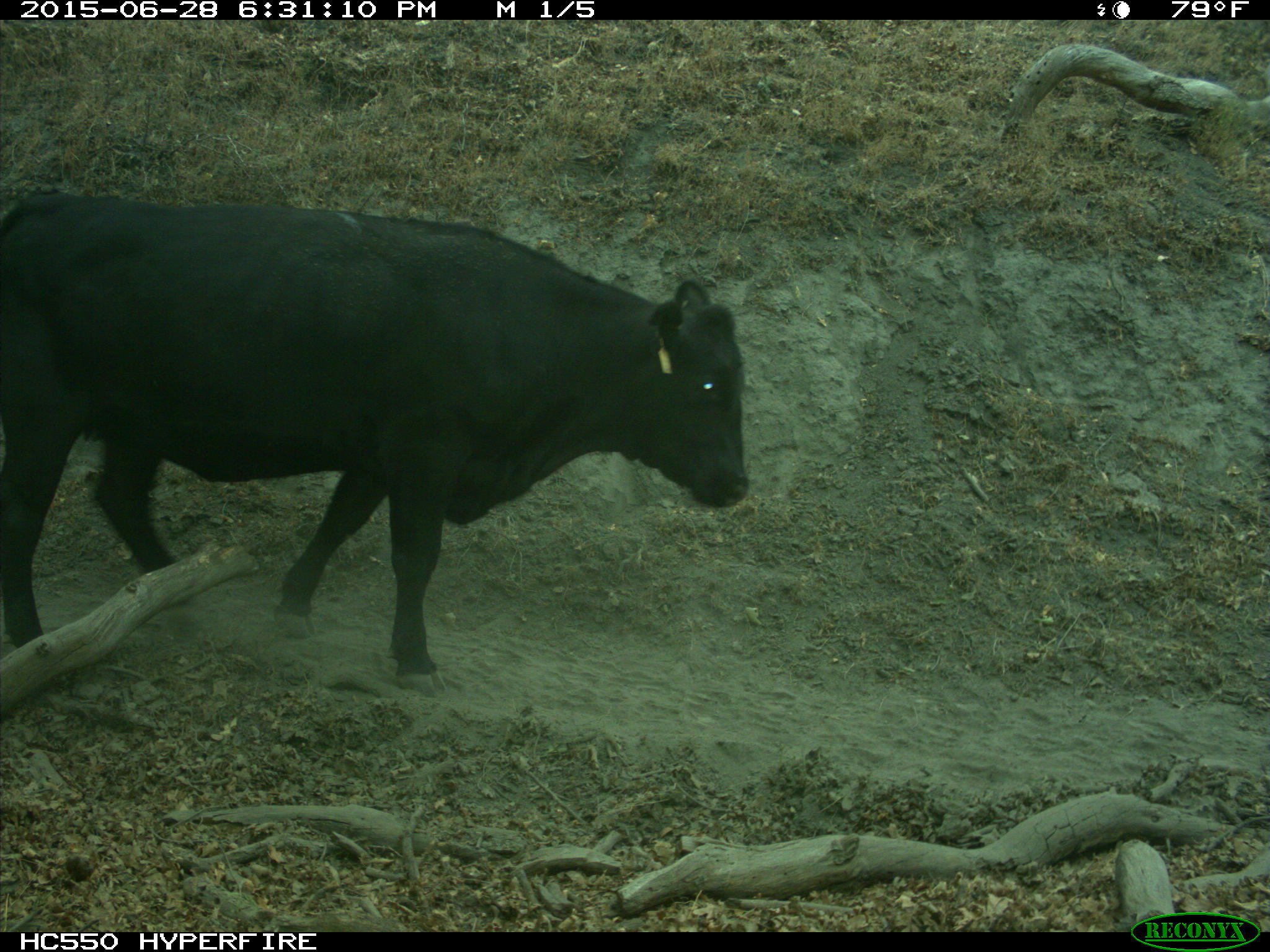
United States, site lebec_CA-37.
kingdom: Animalia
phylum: Chordata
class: Mammalia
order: Artiodactyla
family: Bovidae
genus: Bos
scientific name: Bos taurus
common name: domestic cow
Bos taurus (domestic cow).